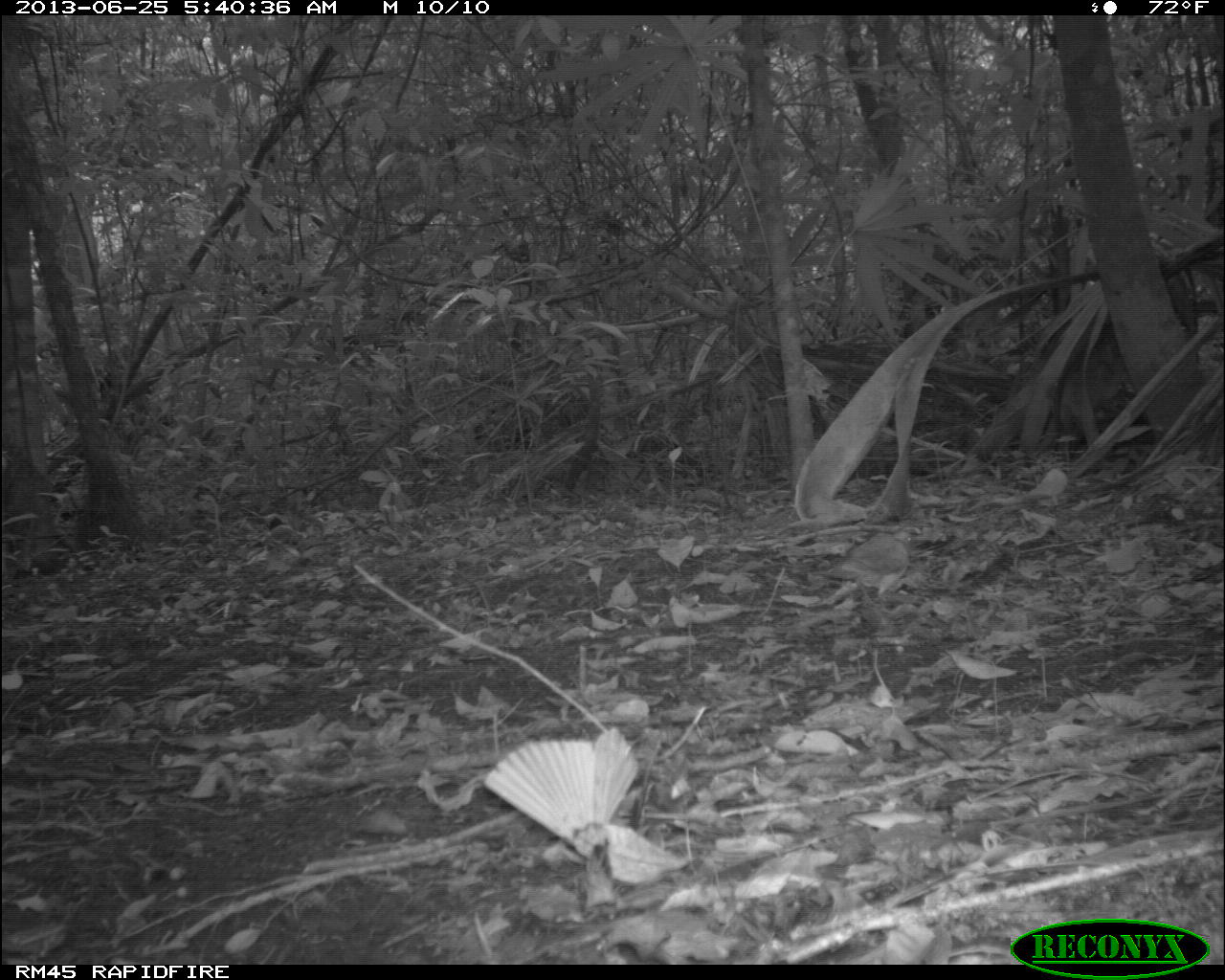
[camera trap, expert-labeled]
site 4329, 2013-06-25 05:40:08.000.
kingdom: Animalia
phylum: Chordata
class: Aves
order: Columbiformes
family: Columbidae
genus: Geotrygon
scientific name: Geotrygon montana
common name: ruddy quail-dove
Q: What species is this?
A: Geotrygon montana (ruddy quail-dove).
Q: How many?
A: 1.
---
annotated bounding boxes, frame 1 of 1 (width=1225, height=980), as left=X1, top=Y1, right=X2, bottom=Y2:
geotrygon montana: left=820, top=525, right=913, bottom=604